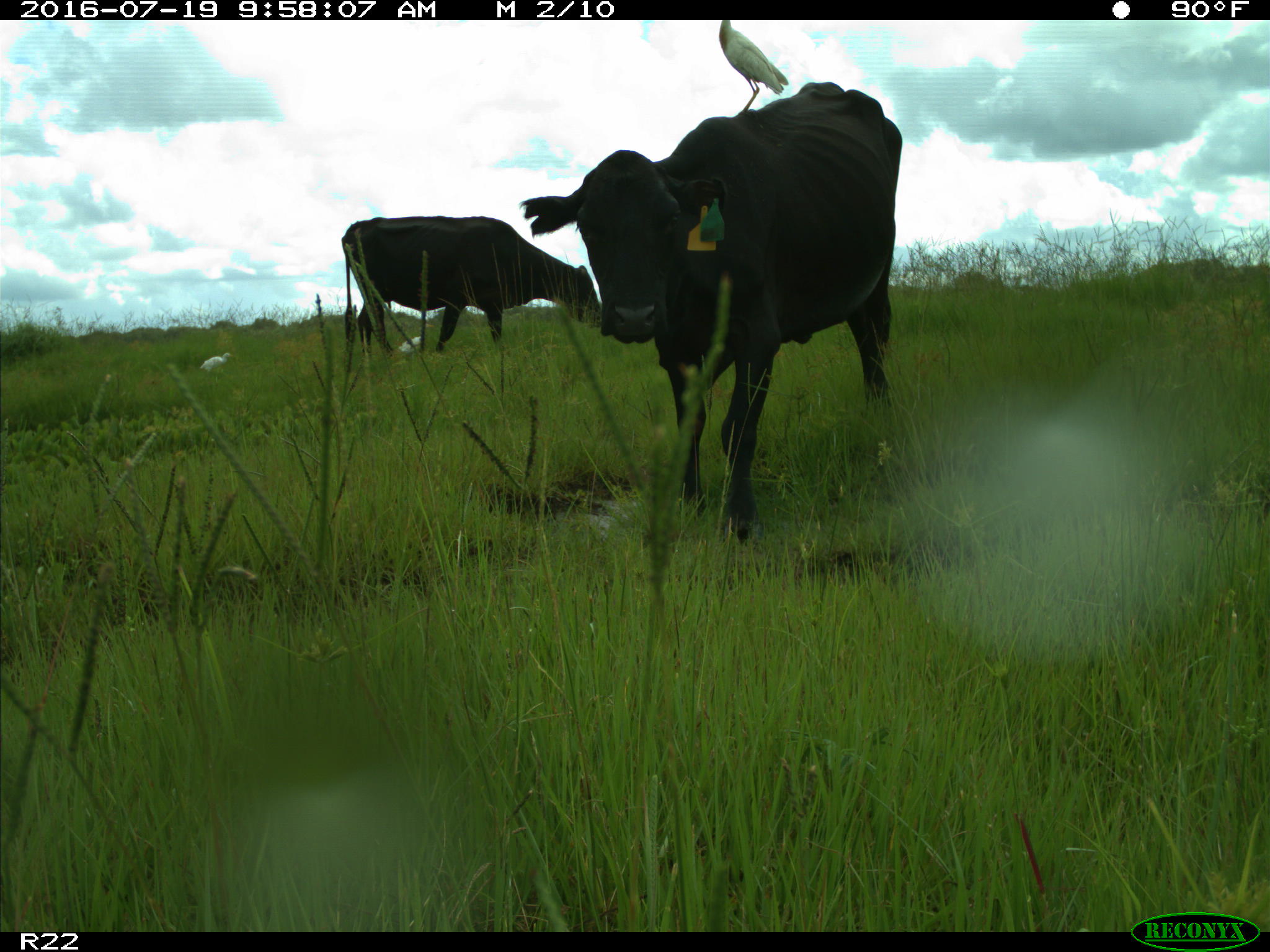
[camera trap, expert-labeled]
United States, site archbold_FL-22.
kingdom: Animalia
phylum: Chordata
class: Mammalia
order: Artiodactyla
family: Bovidae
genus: Bos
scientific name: Bos taurus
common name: domestic cow